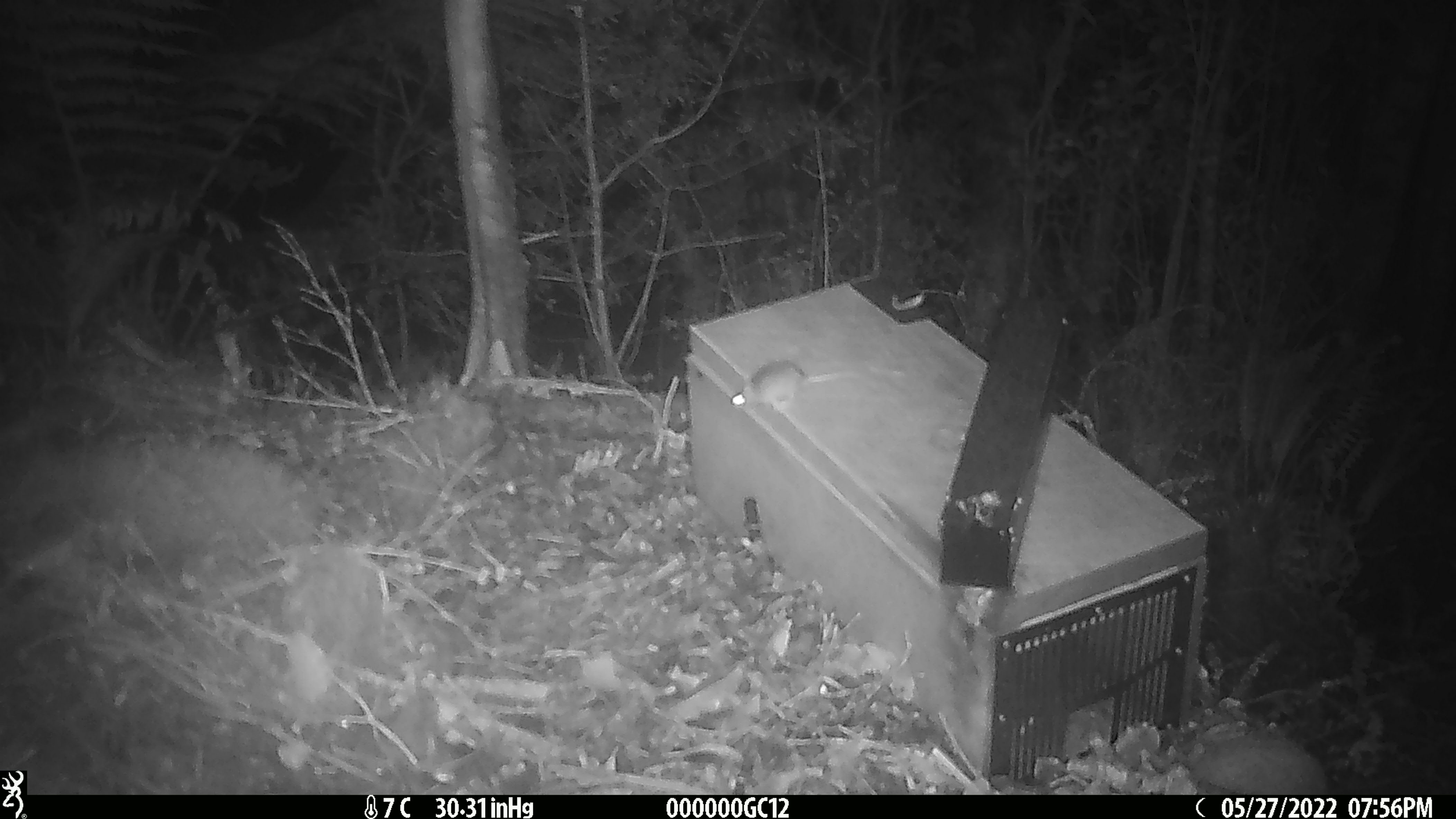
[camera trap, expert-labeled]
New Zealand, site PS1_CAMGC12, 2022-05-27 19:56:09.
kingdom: Animalia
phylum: Chordata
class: Mammalia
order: Rodentia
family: Muridae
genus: Mus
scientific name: Mus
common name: mouse